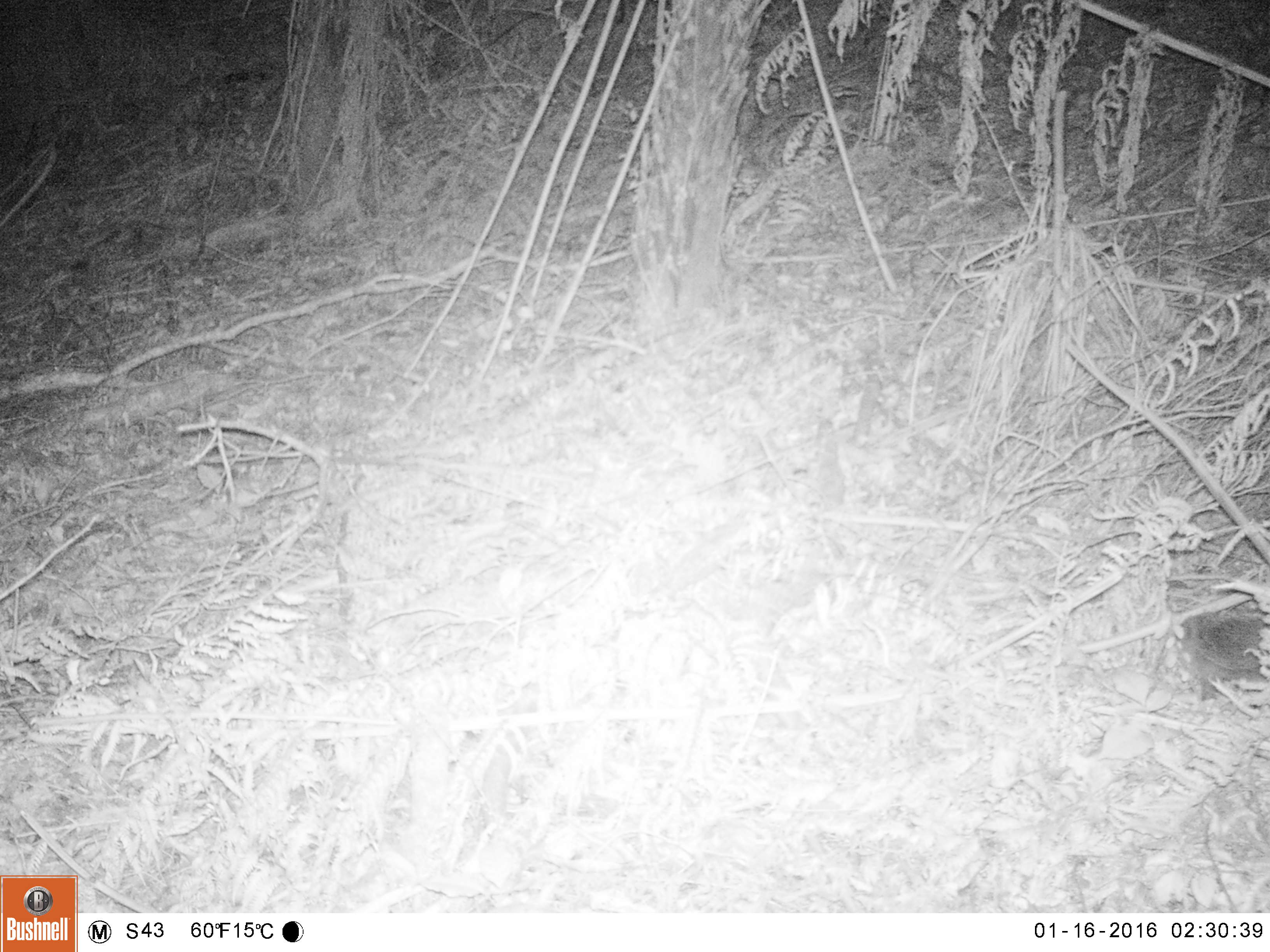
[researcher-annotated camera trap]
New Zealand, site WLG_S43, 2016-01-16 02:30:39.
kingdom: Animalia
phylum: Chordata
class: Mammalia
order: Eulipotyphla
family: Erinaceidae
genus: Erinaceus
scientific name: Erinaceus europaeus europaeus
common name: european hedgehog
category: hedgehog